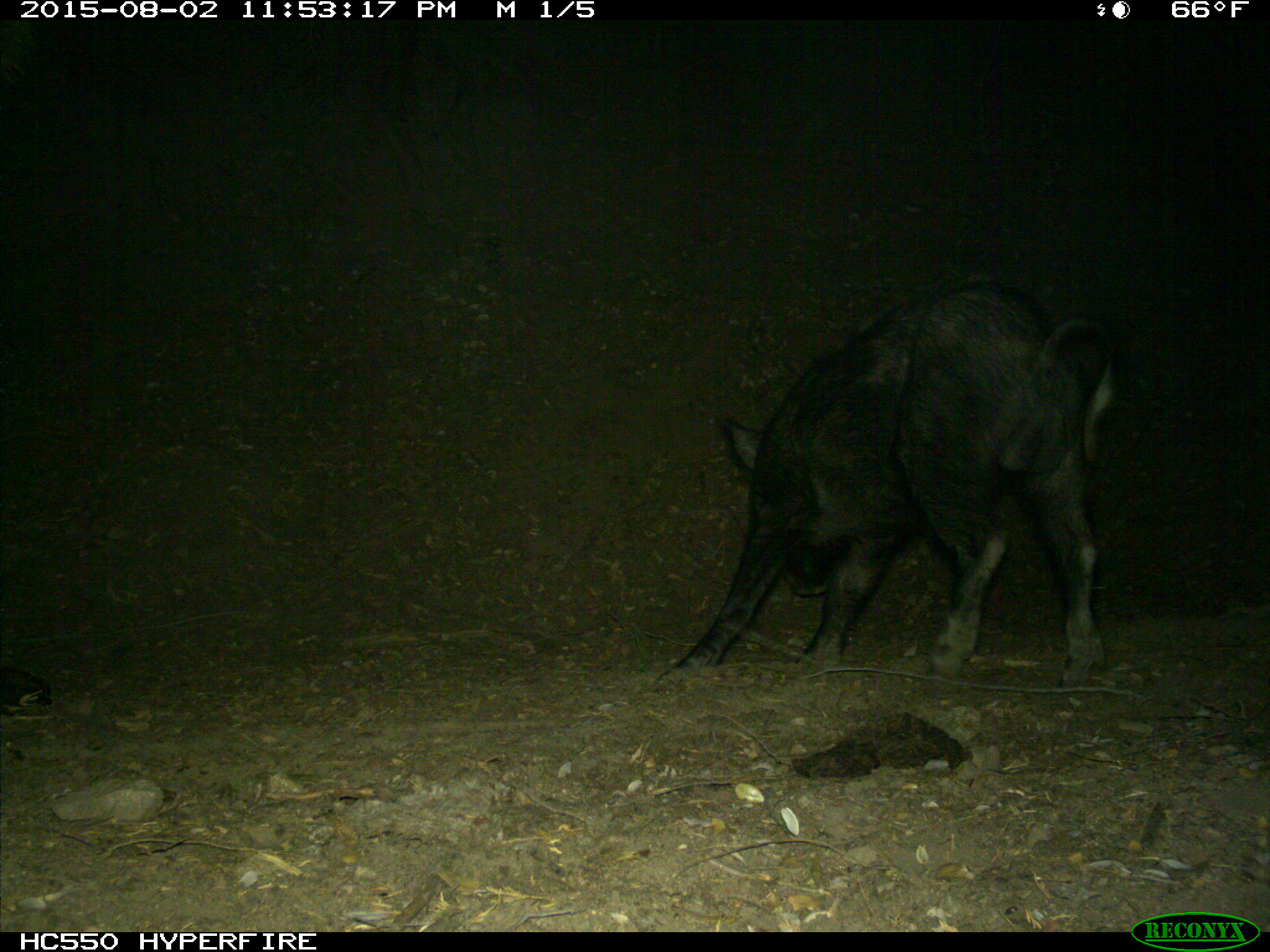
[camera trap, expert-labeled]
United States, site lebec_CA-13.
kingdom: Animalia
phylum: Chordata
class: Mammalia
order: Artiodactyla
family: Suidae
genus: Sus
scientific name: Sus scrofa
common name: wild boar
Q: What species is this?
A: Sus scrofa (wild boar).